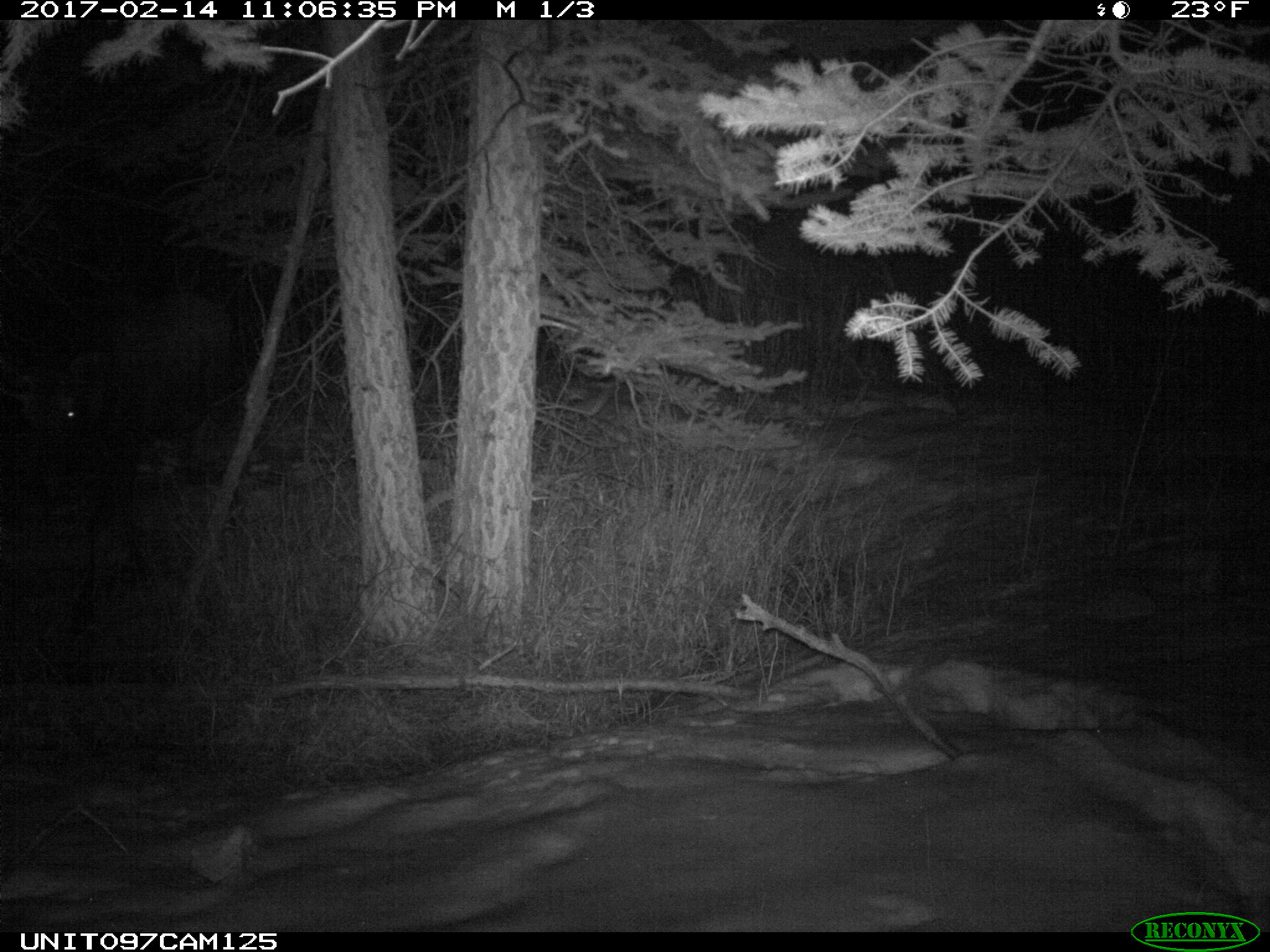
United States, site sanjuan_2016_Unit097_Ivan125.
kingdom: Animalia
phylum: Chordata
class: Mammalia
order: Artiodactyla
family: Cervidae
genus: Alces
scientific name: Alces alces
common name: moose